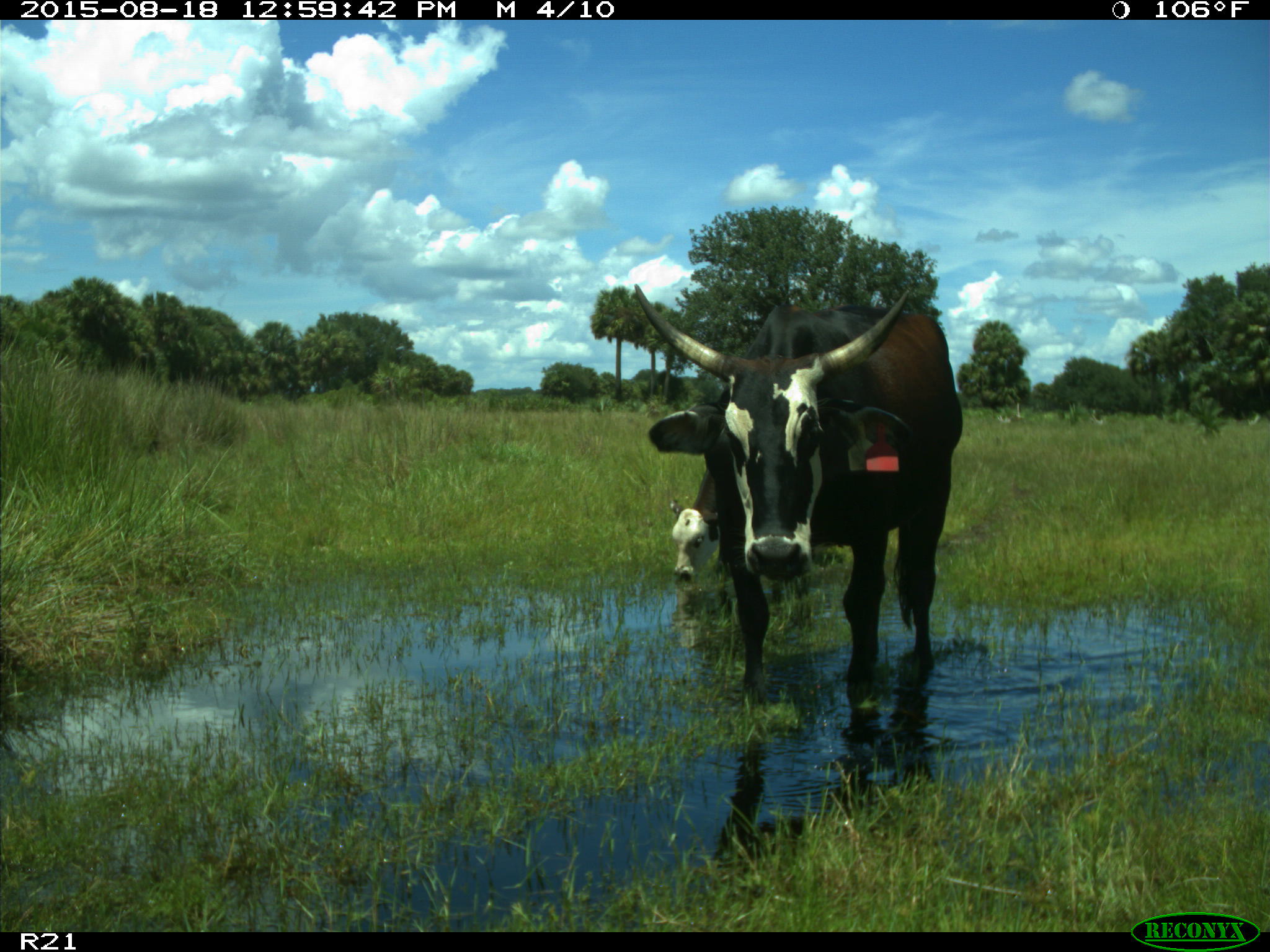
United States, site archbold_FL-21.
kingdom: Animalia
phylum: Chordata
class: Mammalia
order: Artiodactyla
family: Bovidae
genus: Bos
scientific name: Bos taurus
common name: domestic cow